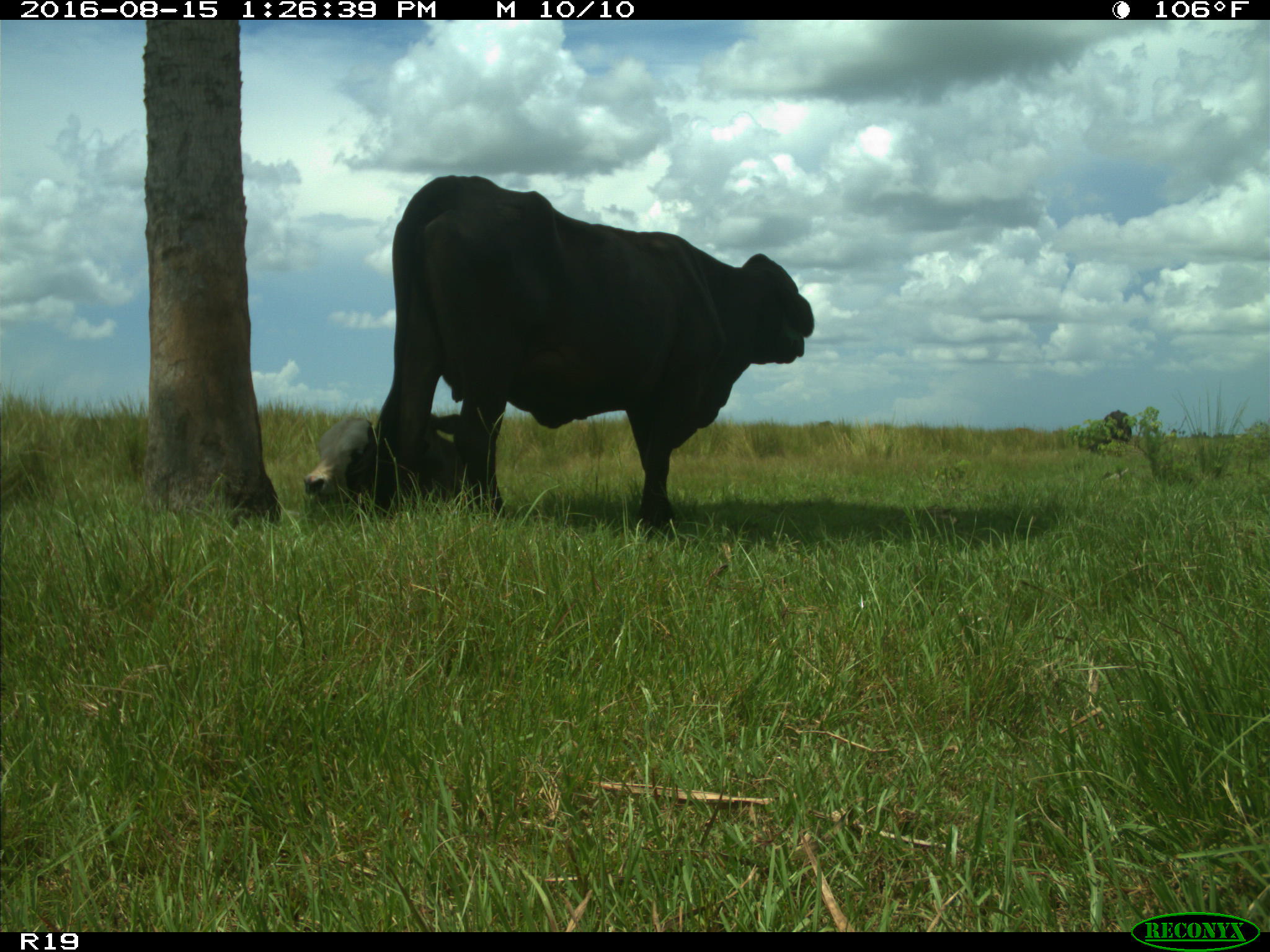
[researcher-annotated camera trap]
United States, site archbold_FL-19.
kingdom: Animalia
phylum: Chordata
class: Mammalia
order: Artiodactyla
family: Bovidae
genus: Bos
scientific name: Bos taurus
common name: domestic cow